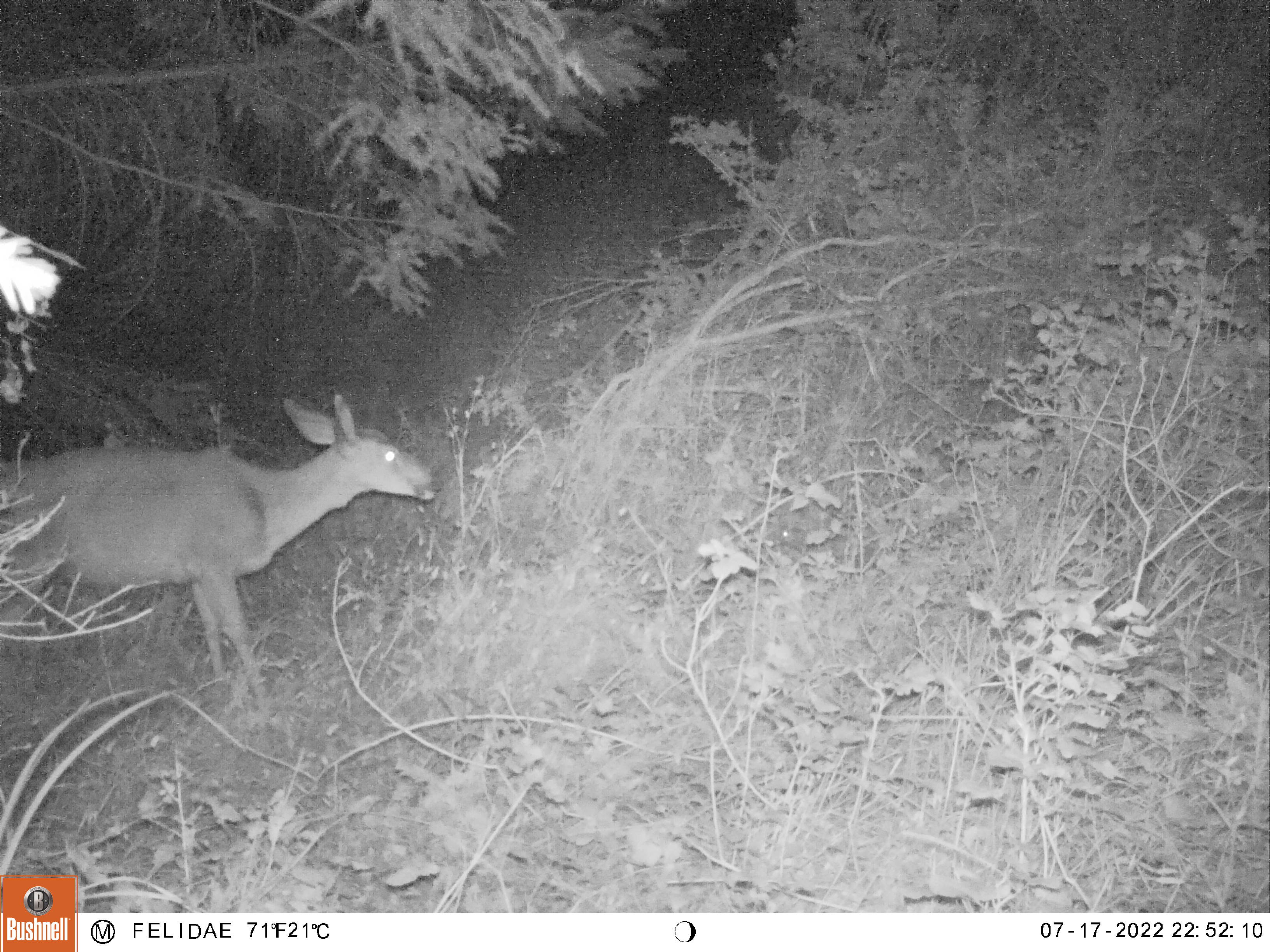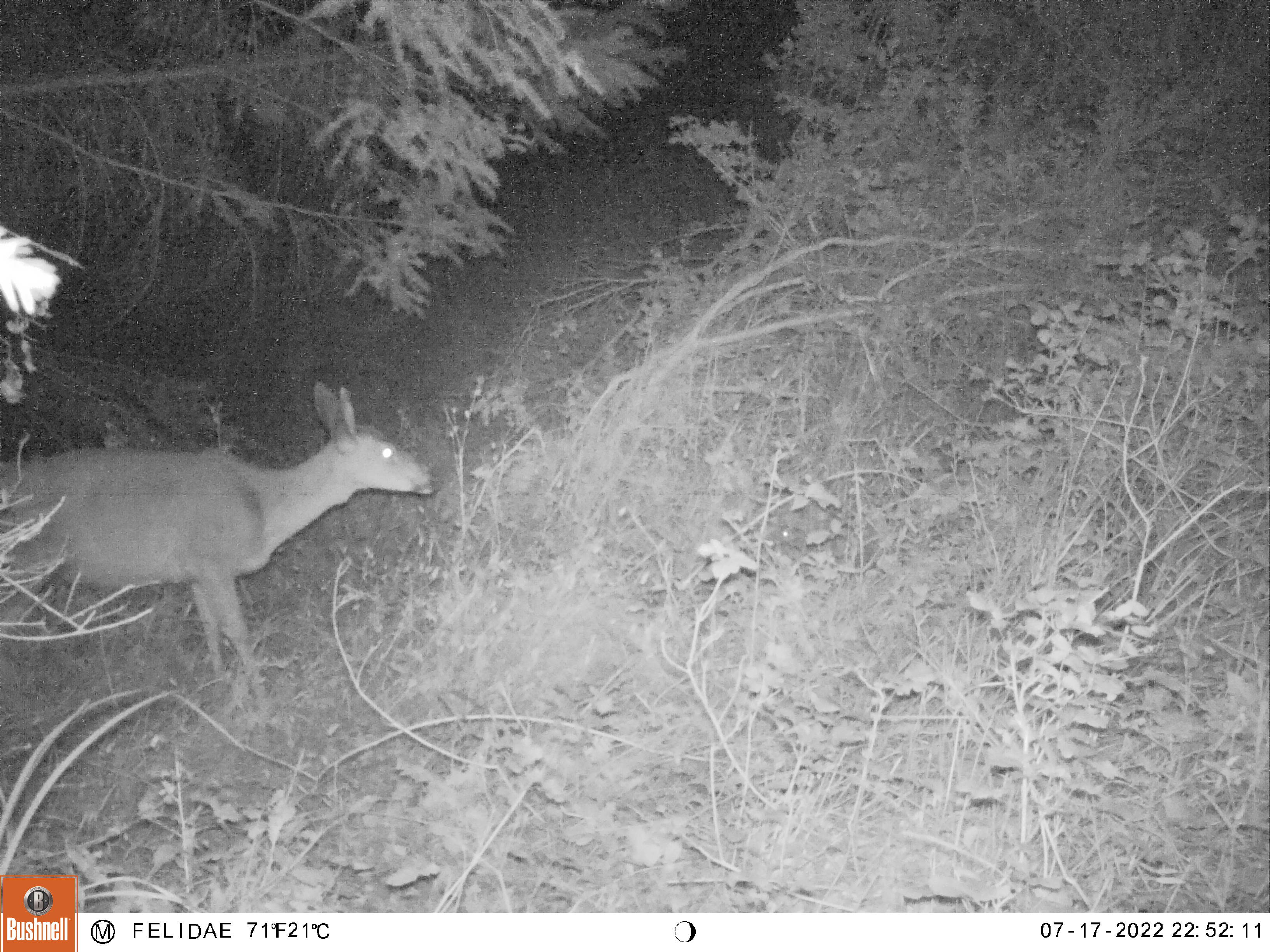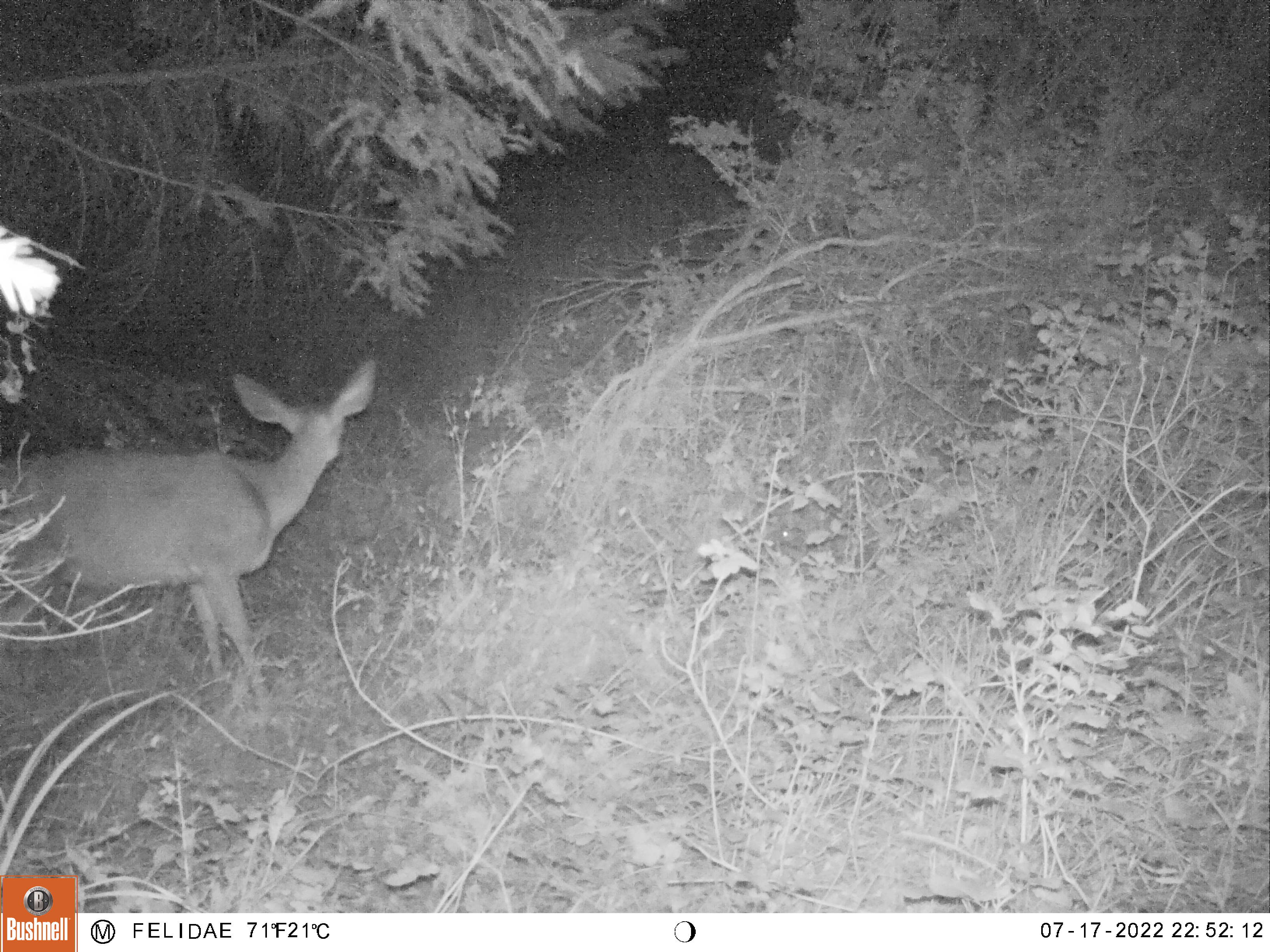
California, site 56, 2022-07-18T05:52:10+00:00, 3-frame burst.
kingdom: Animalia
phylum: Chordata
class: Mammalia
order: Artiodactyla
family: Cervidae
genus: Odocoileus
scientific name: Odocoileus hemionus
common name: mule deer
Mule deer (Odocoileus hemionus).